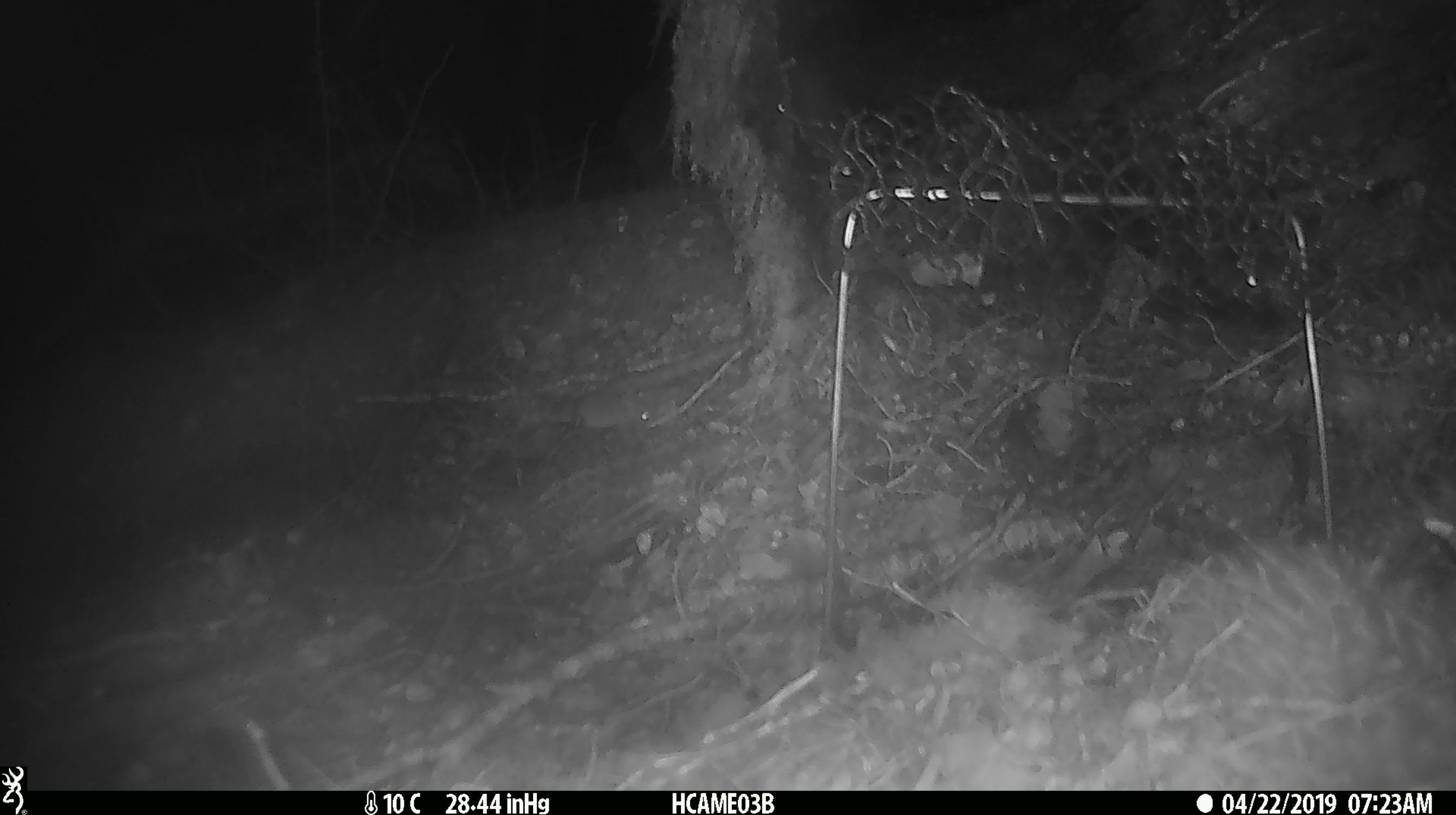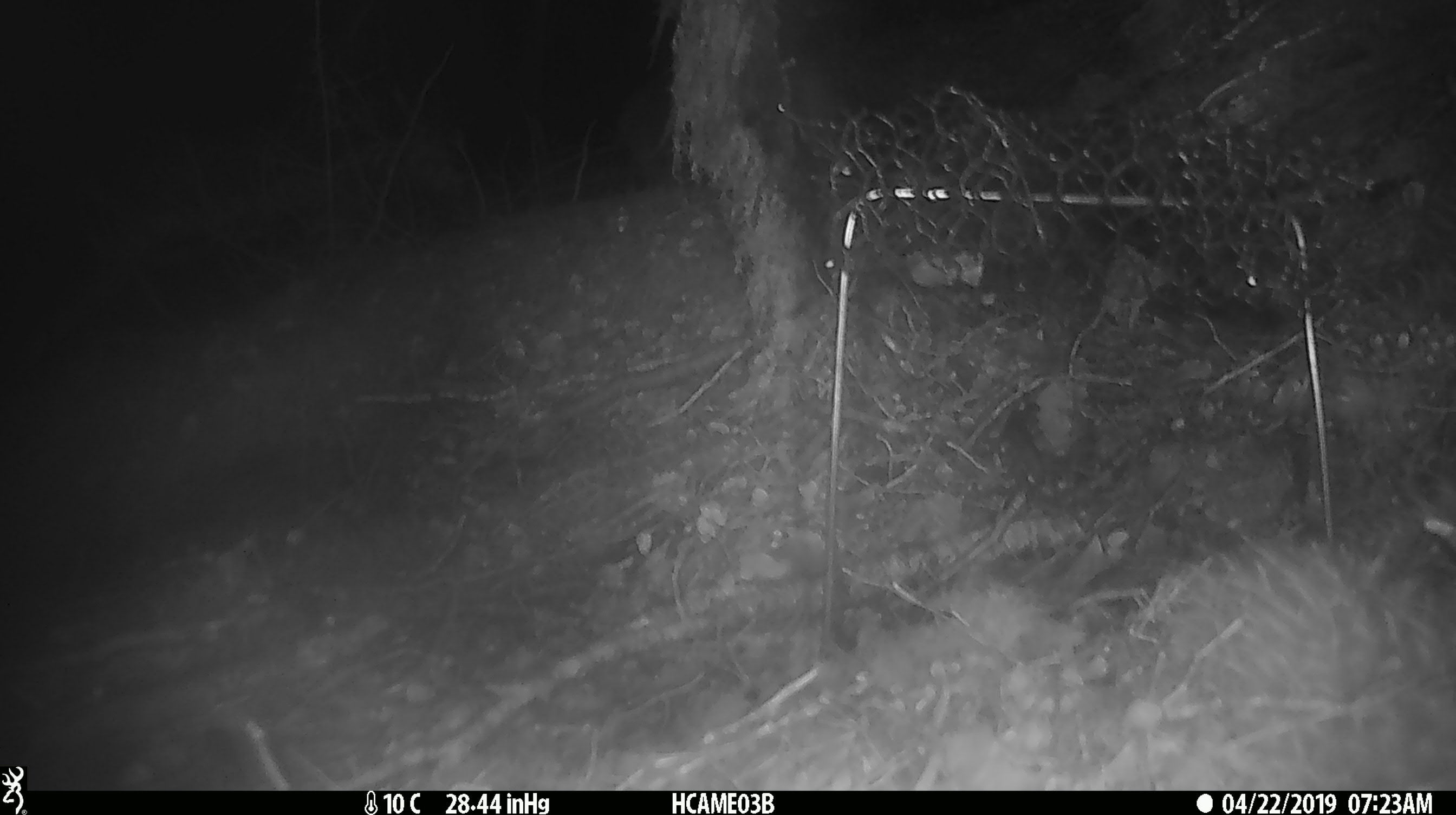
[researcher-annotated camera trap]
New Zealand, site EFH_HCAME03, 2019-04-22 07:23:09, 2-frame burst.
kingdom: Animalia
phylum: Chordata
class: Mammalia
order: Rodentia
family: Muridae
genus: Mus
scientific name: Mus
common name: mouse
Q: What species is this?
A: Mouse (Mus).